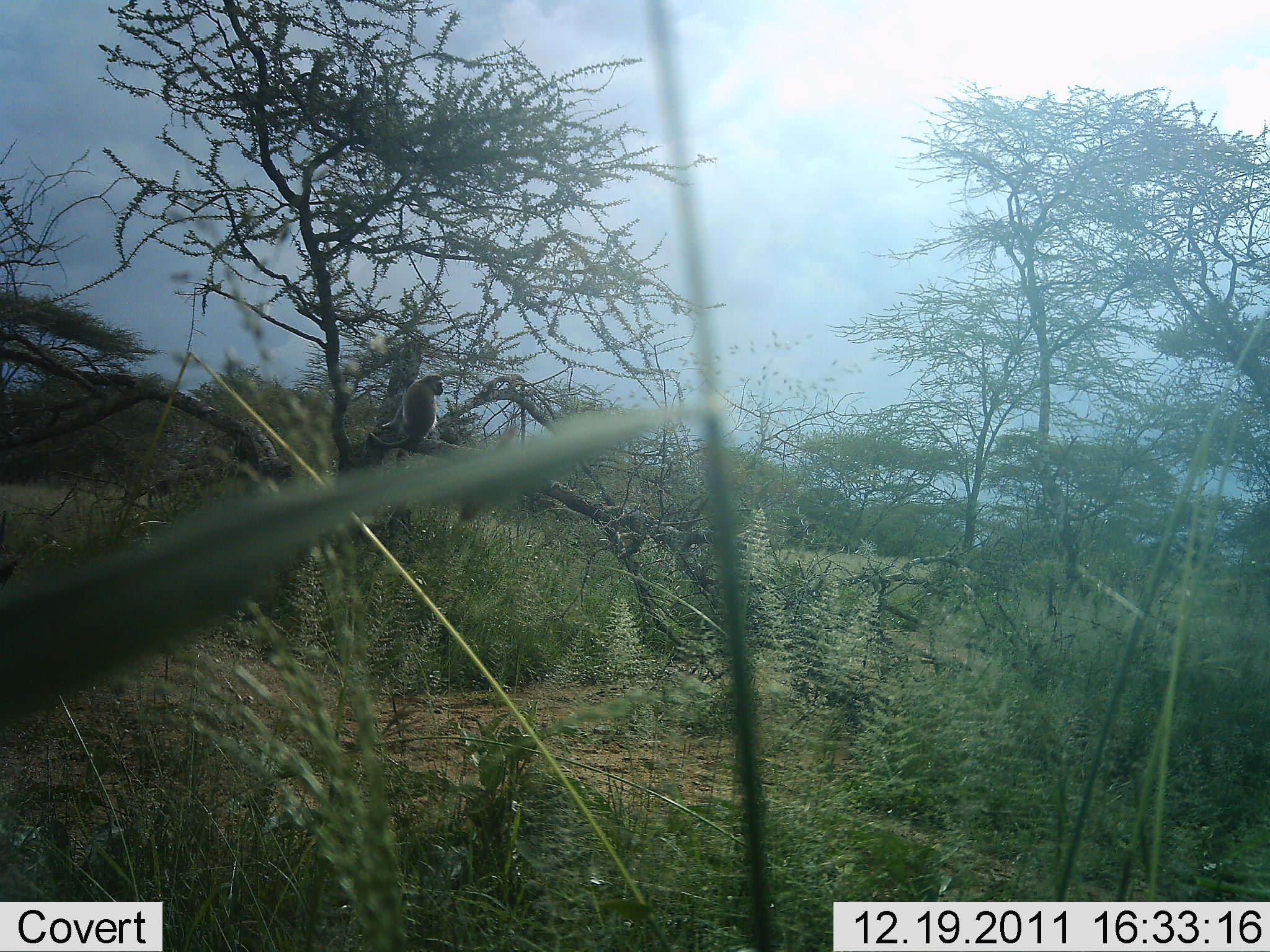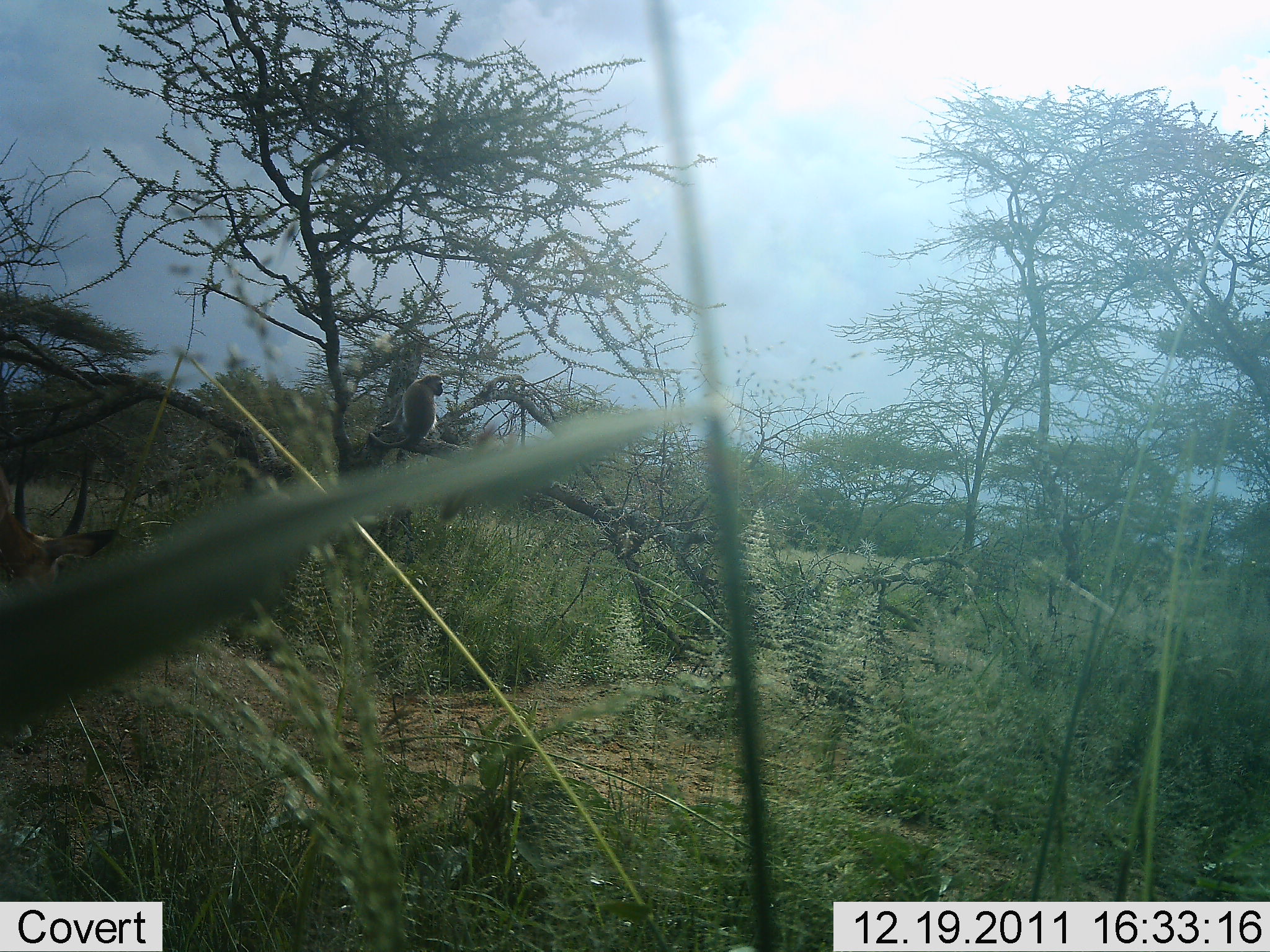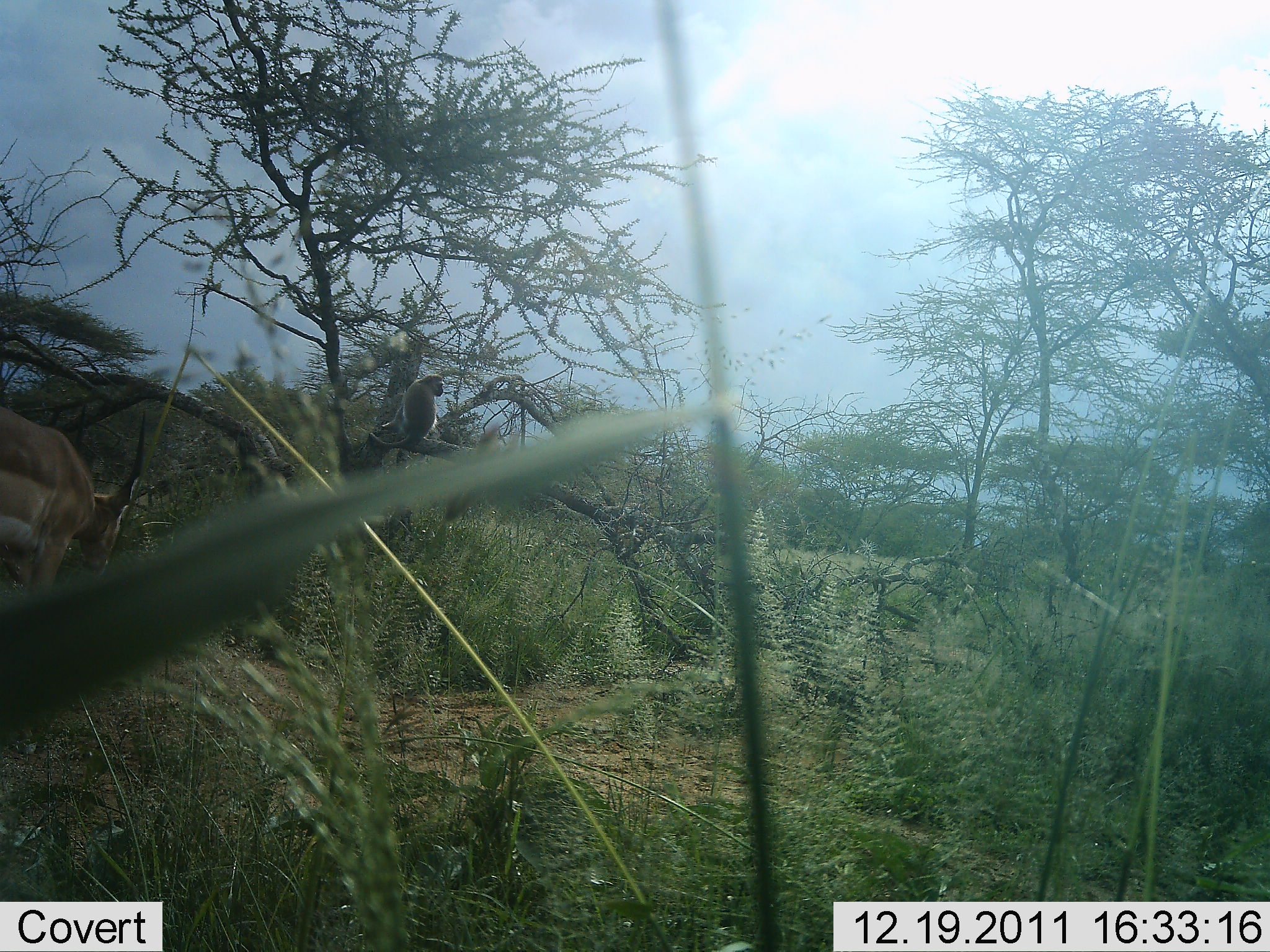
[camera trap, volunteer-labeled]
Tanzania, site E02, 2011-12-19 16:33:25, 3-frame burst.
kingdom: Animalia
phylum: Chordata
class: Mammalia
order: Primates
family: Cercopithecidae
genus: Chlorocebus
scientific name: Chlorocebus pygerythrus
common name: vervet monkey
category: monkeyvervet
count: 1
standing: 7%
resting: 93%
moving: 0%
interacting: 0%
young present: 0%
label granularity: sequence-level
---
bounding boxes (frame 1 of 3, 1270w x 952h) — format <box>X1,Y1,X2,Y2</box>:
animal: <box>367,372,445,451</box>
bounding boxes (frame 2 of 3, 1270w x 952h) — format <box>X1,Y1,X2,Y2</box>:
animal: <box>1,461,115,617</box>; <box>368,374,445,459</box>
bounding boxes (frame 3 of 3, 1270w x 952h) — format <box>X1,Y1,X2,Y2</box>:
animal: <box>0,406,150,619</box>; <box>368,373,445,450</box>